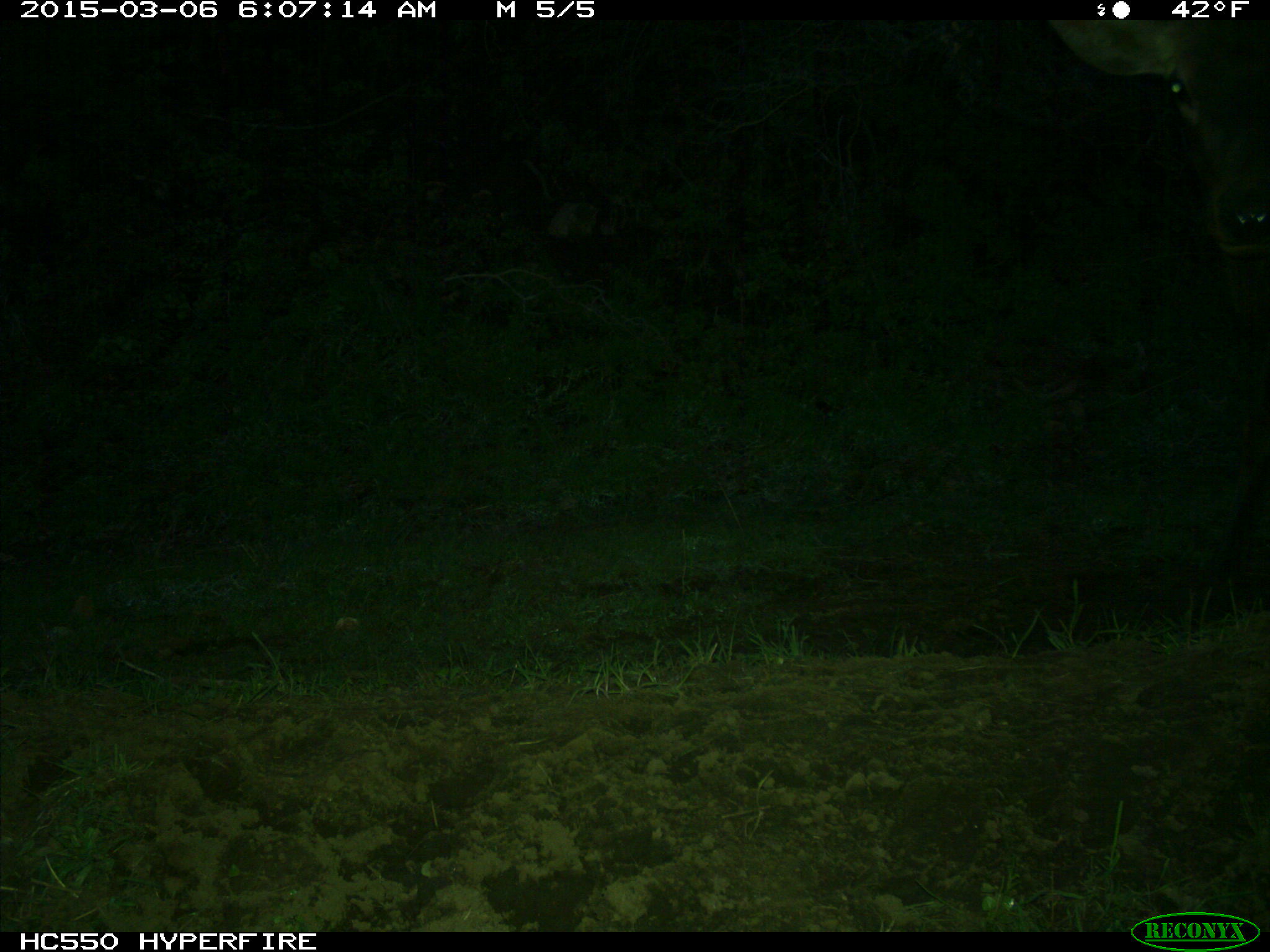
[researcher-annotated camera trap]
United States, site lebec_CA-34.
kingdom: Animalia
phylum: Chordata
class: Mammalia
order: Artiodactyla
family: Cervidae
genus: Cervus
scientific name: Cervus canadensis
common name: elk